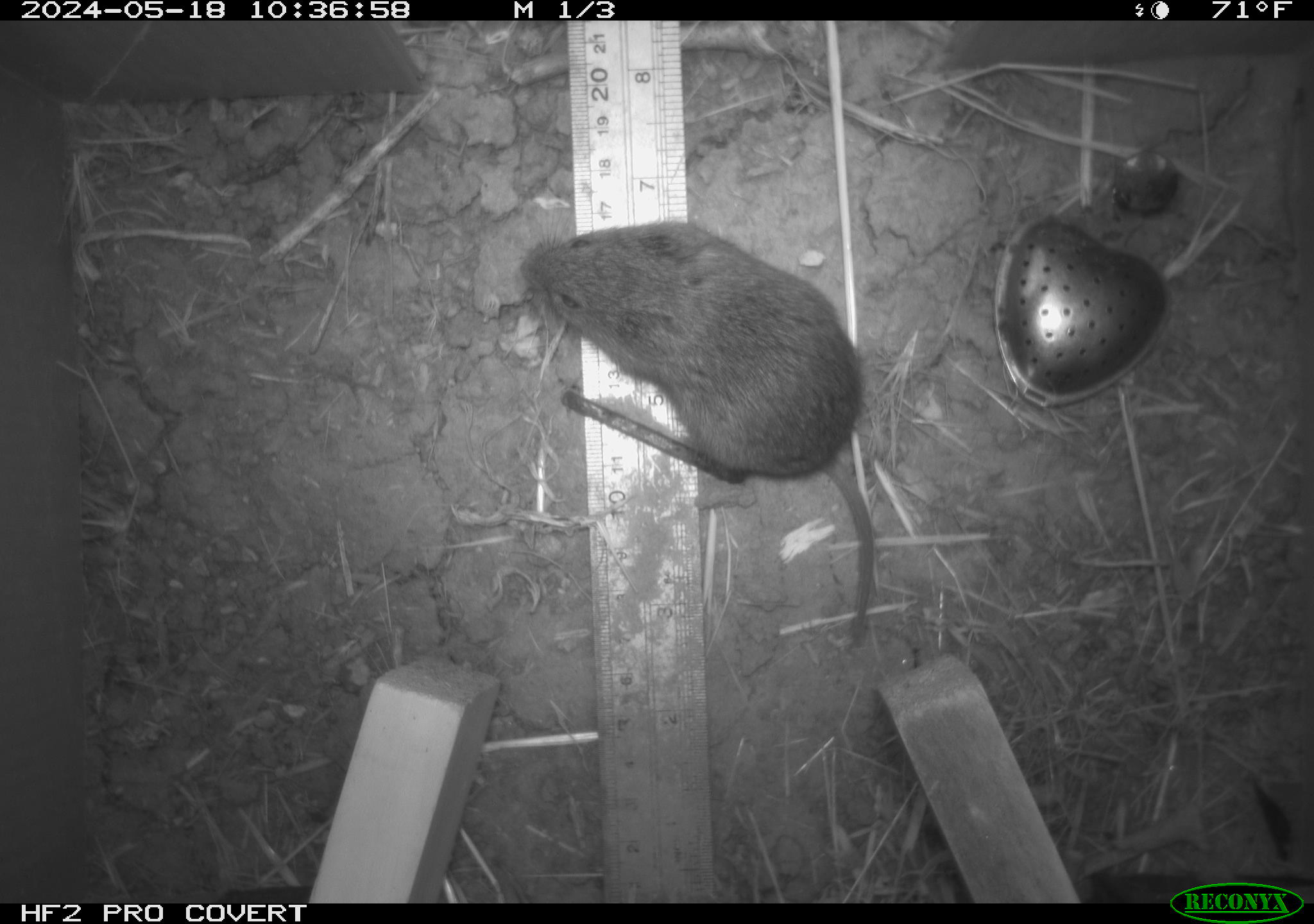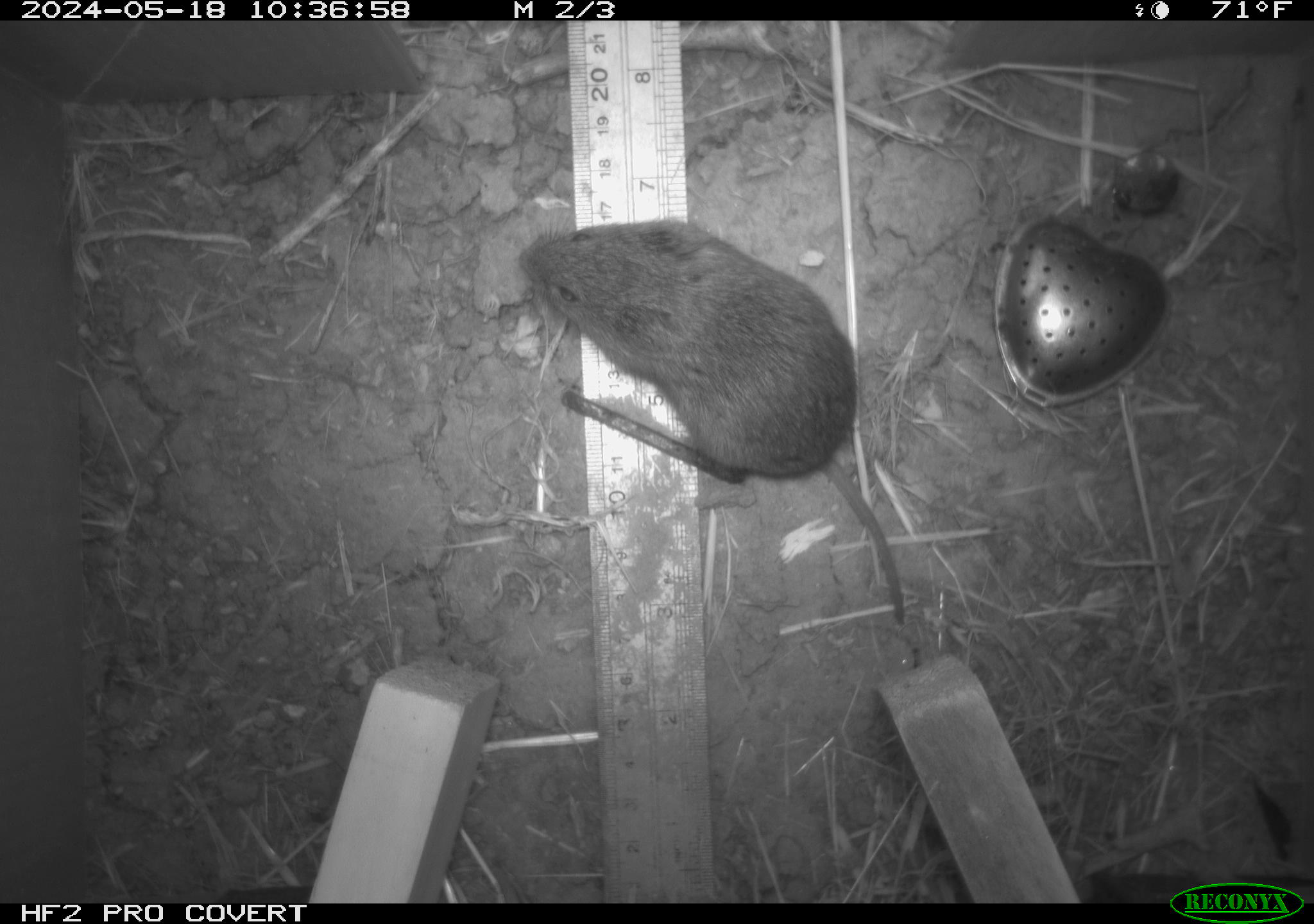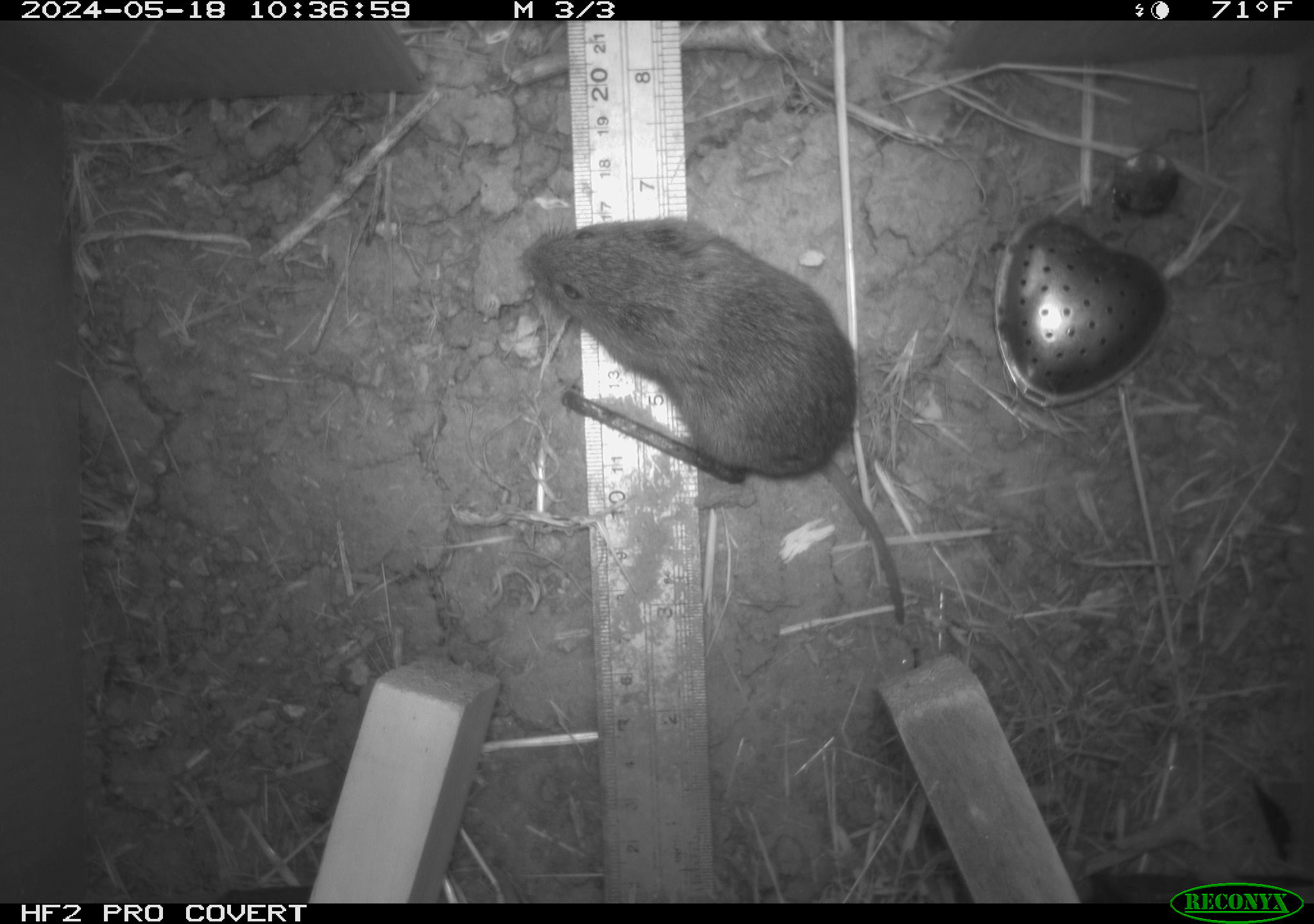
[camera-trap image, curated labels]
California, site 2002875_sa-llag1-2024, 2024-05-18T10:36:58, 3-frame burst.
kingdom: Animalia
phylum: Chordata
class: Mammalia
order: Rodentia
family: Cricetidae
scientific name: Arvicolinae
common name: voles, lemmings, and muskrats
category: arvicolinae subfamily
Arvicolinae subfamily (voles, lemmings, and muskrats) (Arvicolinae).